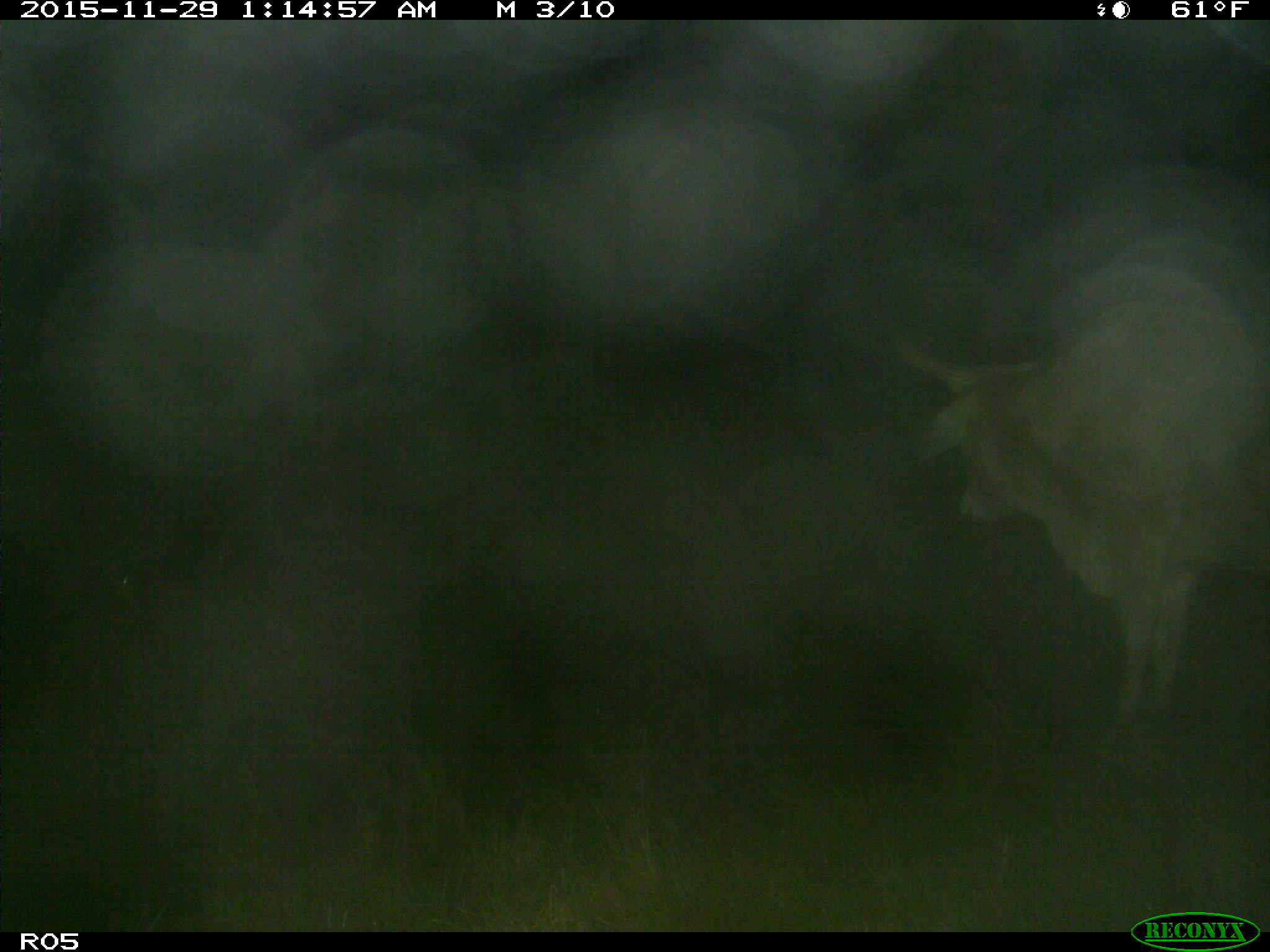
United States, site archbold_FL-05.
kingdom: Animalia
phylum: Chordata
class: Mammalia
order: Artiodactyla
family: Bovidae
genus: Bos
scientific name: Bos taurus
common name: domestic cow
Bos taurus (domestic cow).